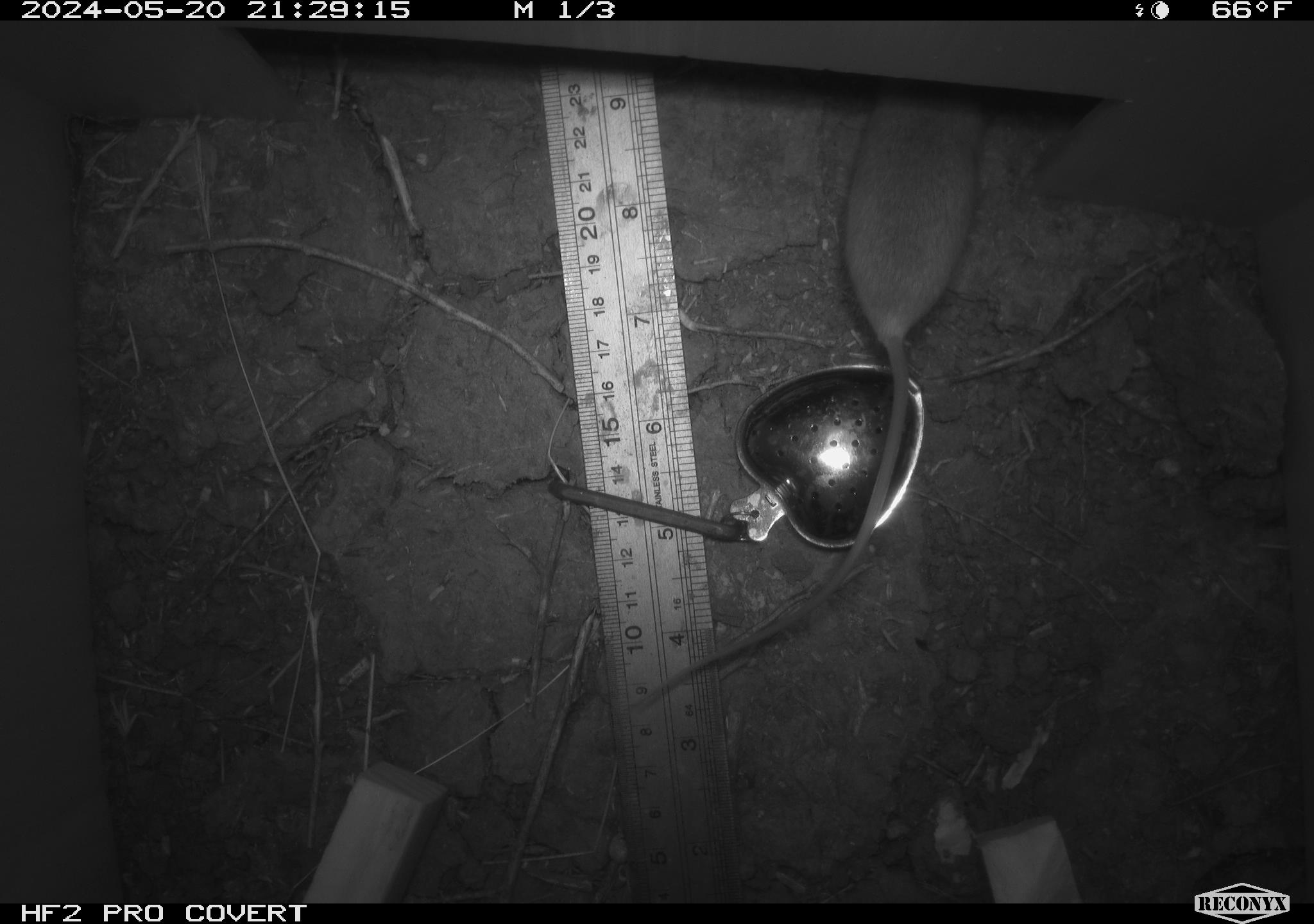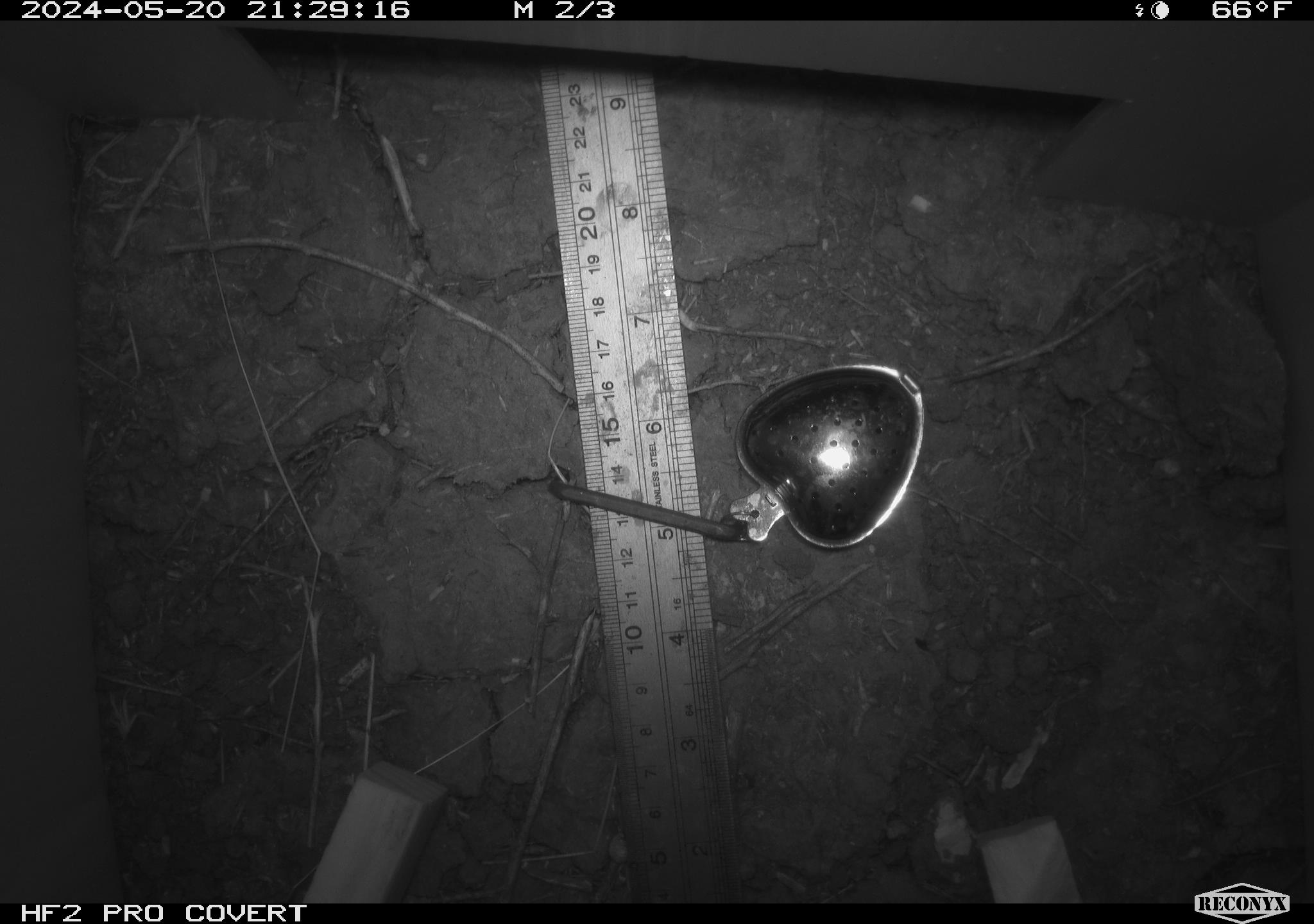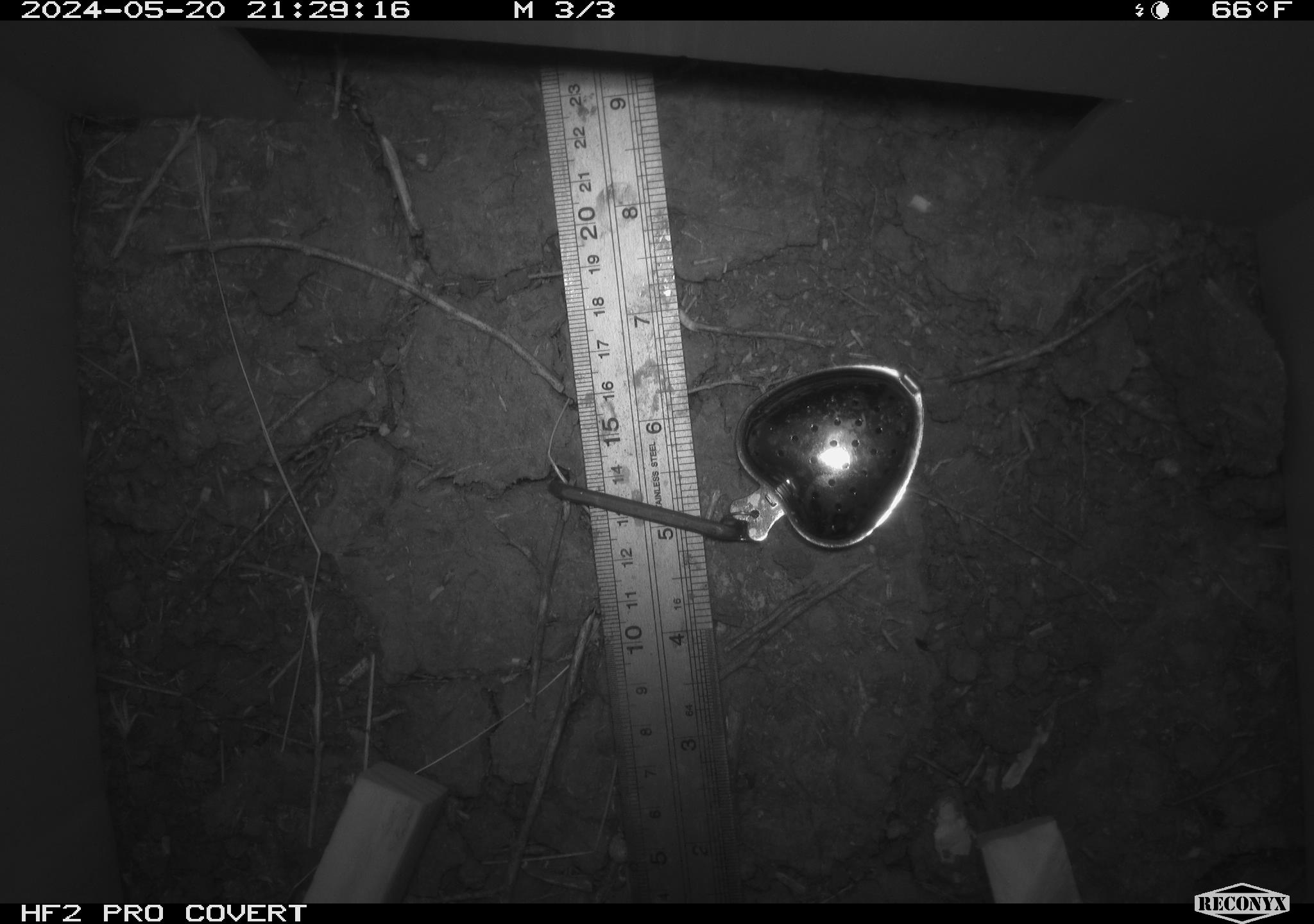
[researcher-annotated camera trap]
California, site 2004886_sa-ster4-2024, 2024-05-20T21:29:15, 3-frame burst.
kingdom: Animalia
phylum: Chordata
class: Mammalia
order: Rodentia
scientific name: Rodentia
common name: mouse species